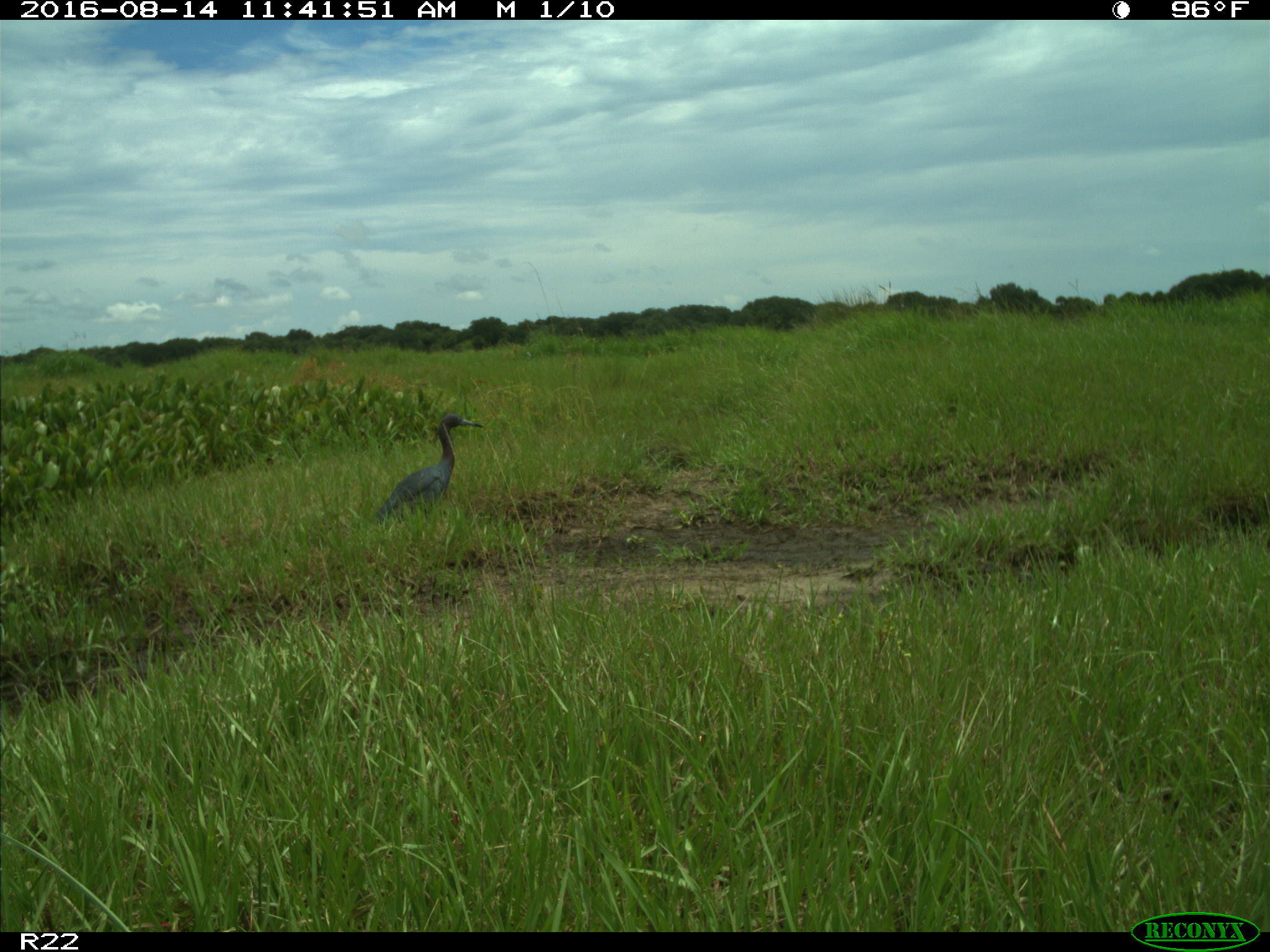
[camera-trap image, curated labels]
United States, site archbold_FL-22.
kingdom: Animalia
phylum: Chordata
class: Aves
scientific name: Aves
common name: birds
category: unidentified bird